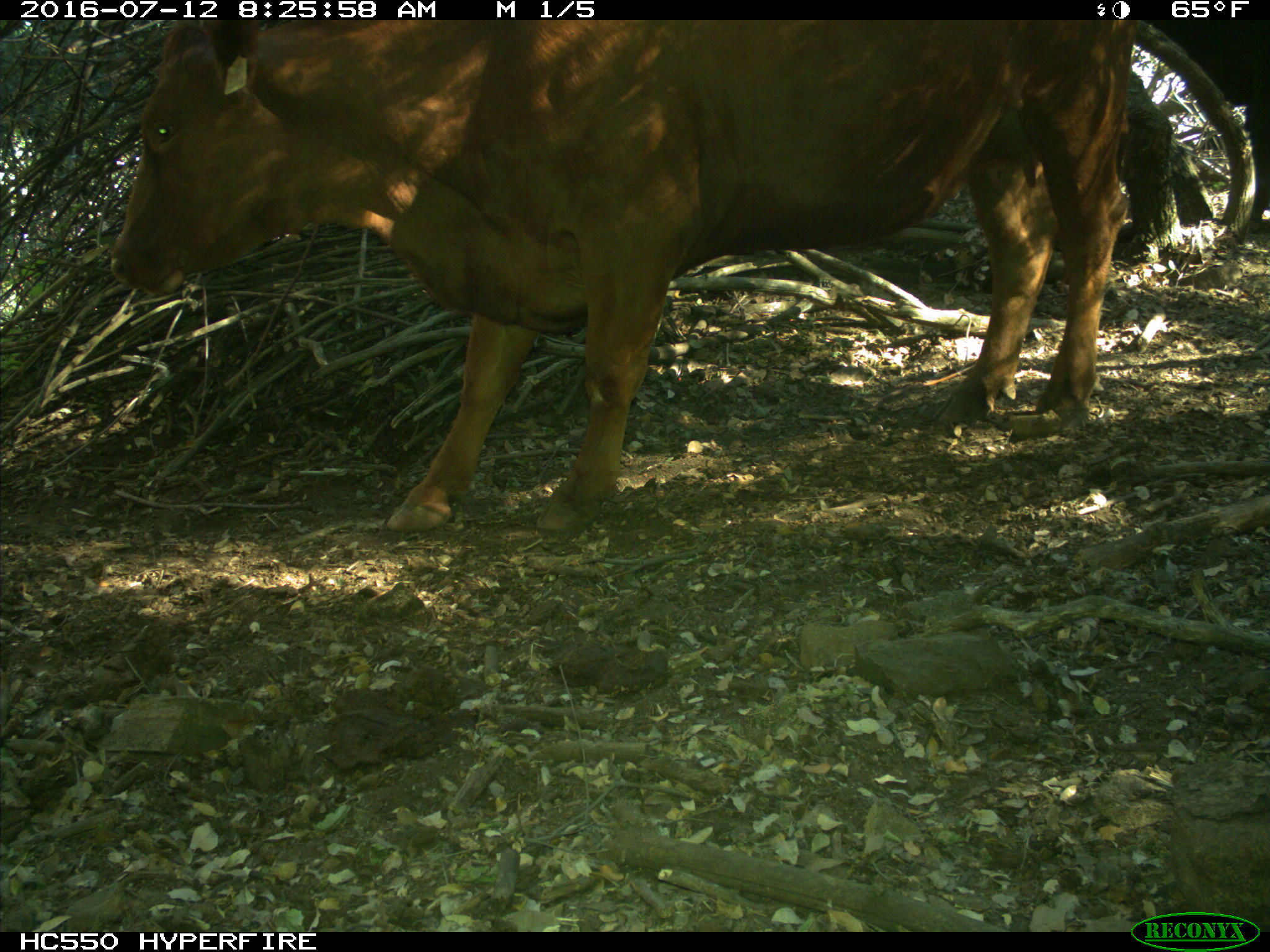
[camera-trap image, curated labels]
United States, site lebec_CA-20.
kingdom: Animalia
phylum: Chordata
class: Mammalia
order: Artiodactyla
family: Bovidae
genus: Bos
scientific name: Bos taurus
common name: domestic cow